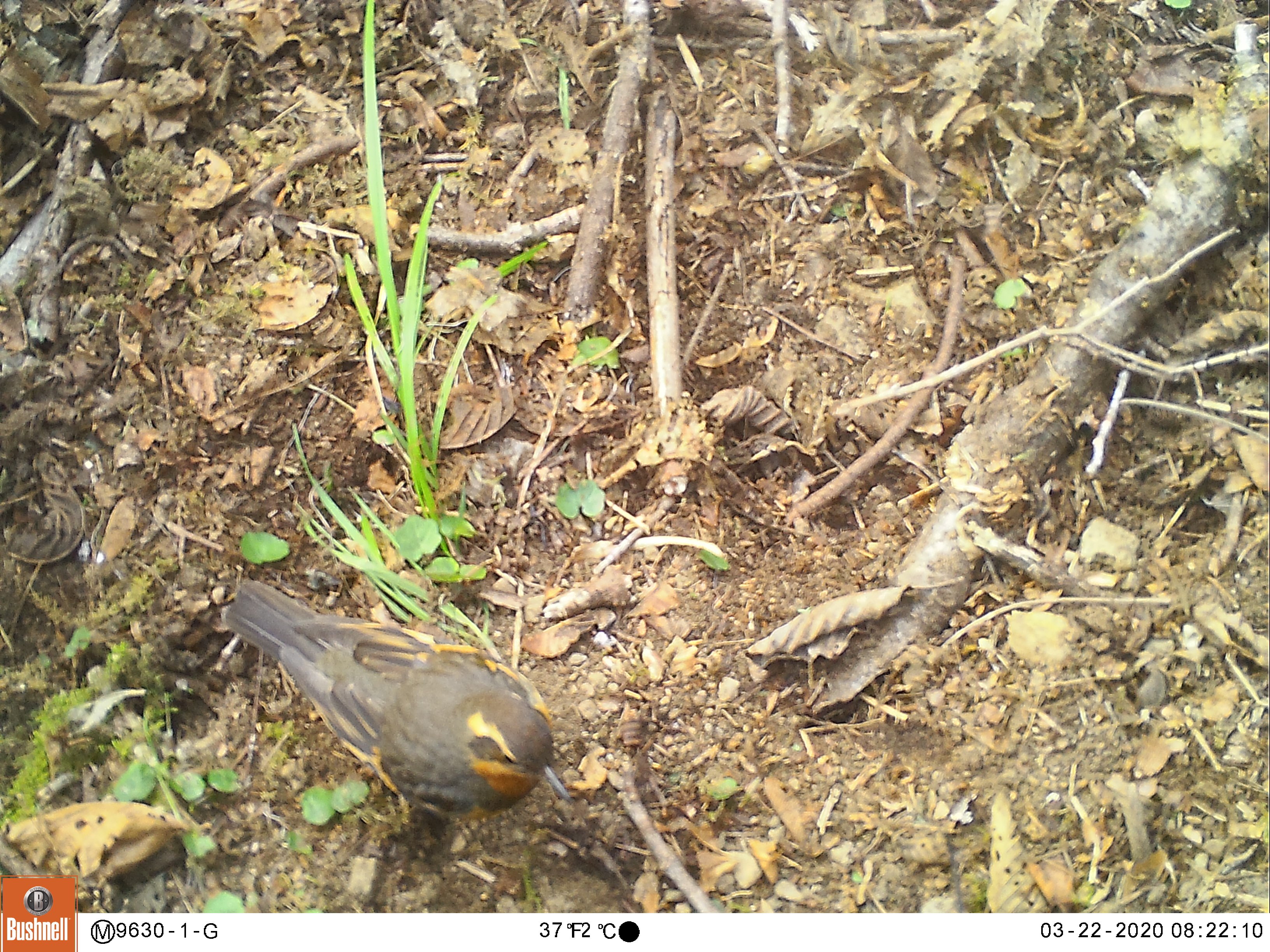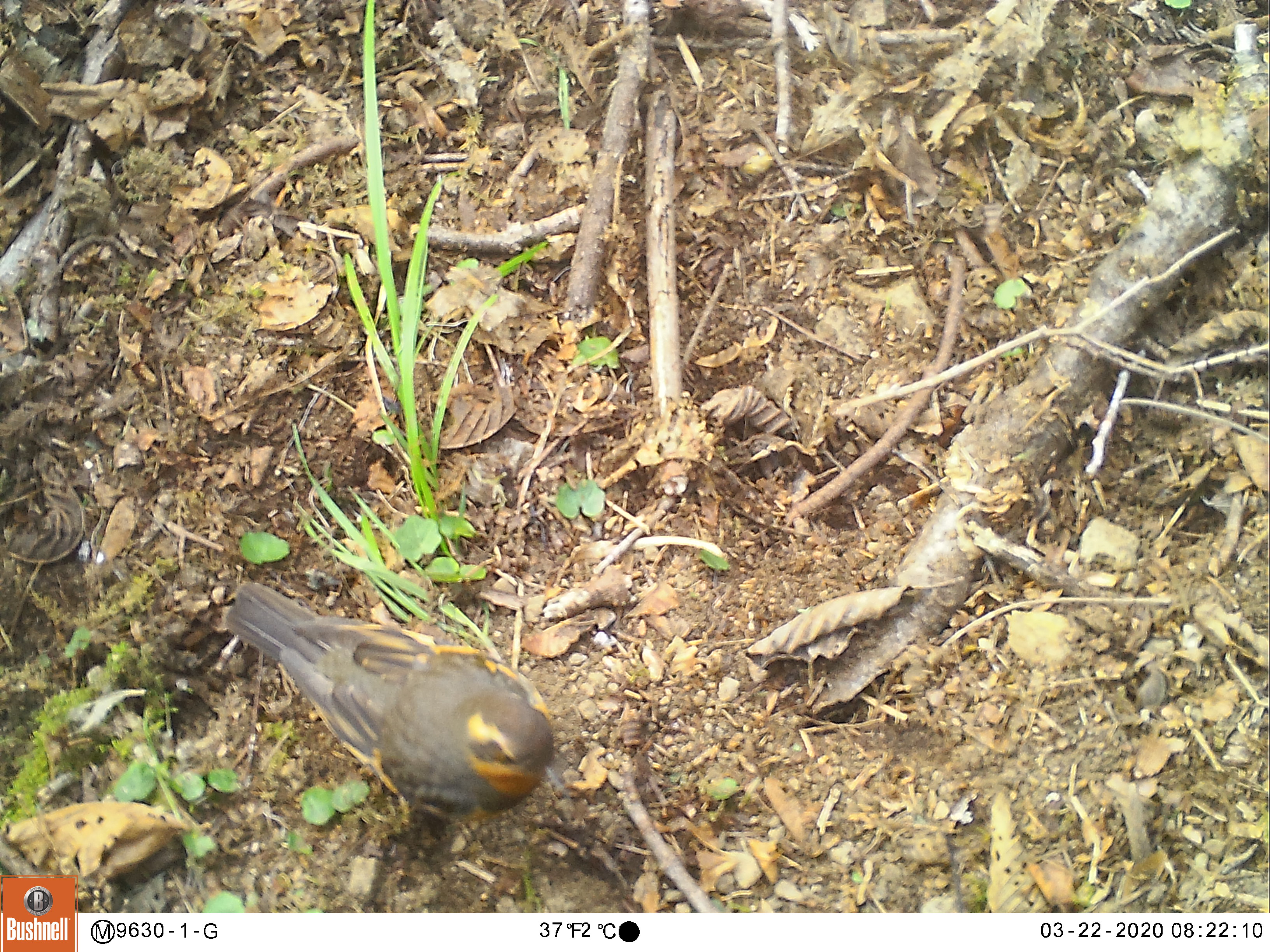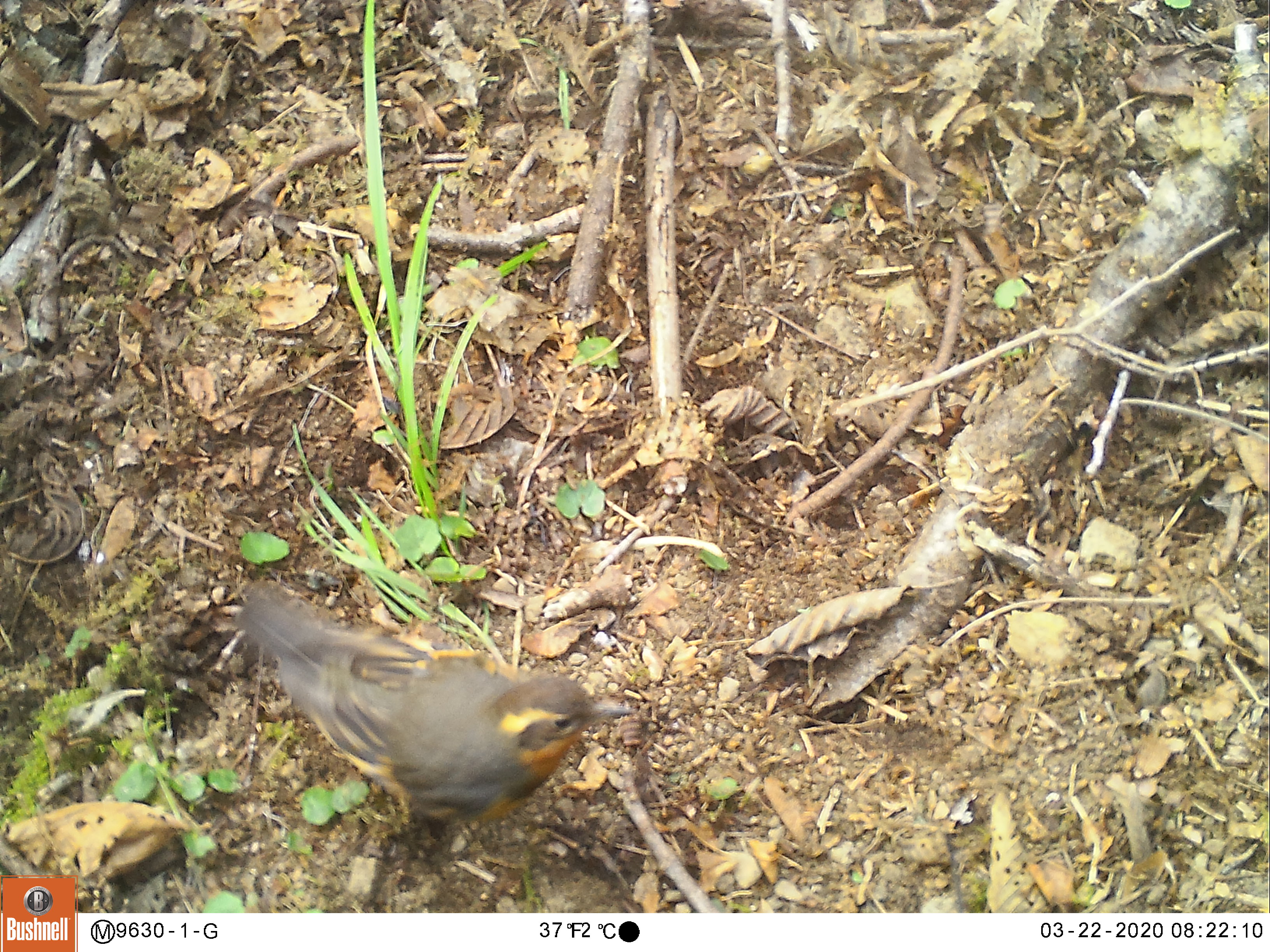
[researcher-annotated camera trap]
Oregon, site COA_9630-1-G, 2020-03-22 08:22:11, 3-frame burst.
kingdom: Animalia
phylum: Chordata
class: Aves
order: Passeriformes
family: Turdidae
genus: Ixoreus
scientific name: Ixoreus naevius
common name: varied thrush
Varied thrush (Ixoreus naevius).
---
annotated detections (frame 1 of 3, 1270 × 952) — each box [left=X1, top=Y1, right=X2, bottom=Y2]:
varied thrush: [left=224, top=585, right=573, bottom=817]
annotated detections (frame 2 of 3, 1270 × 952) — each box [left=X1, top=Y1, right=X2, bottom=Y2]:
varied thrush: [left=228, top=578, right=567, bottom=824]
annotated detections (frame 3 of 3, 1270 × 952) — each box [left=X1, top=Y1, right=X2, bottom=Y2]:
varied thrush: [left=243, top=592, right=629, bottom=842]